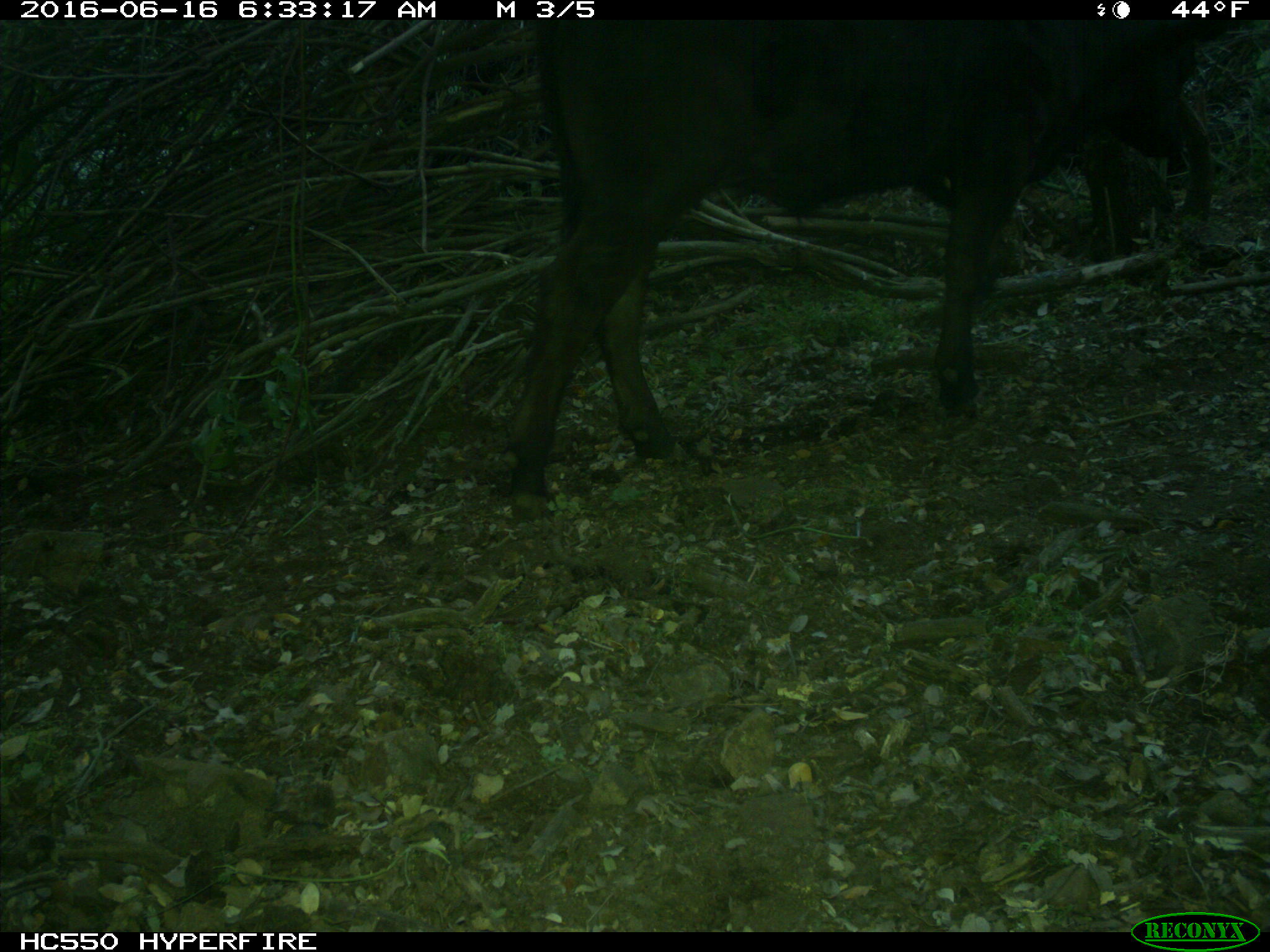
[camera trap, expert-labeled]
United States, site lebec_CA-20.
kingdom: Animalia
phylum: Chordata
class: Mammalia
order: Artiodactyla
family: Bovidae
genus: Bos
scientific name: Bos taurus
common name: domestic cow